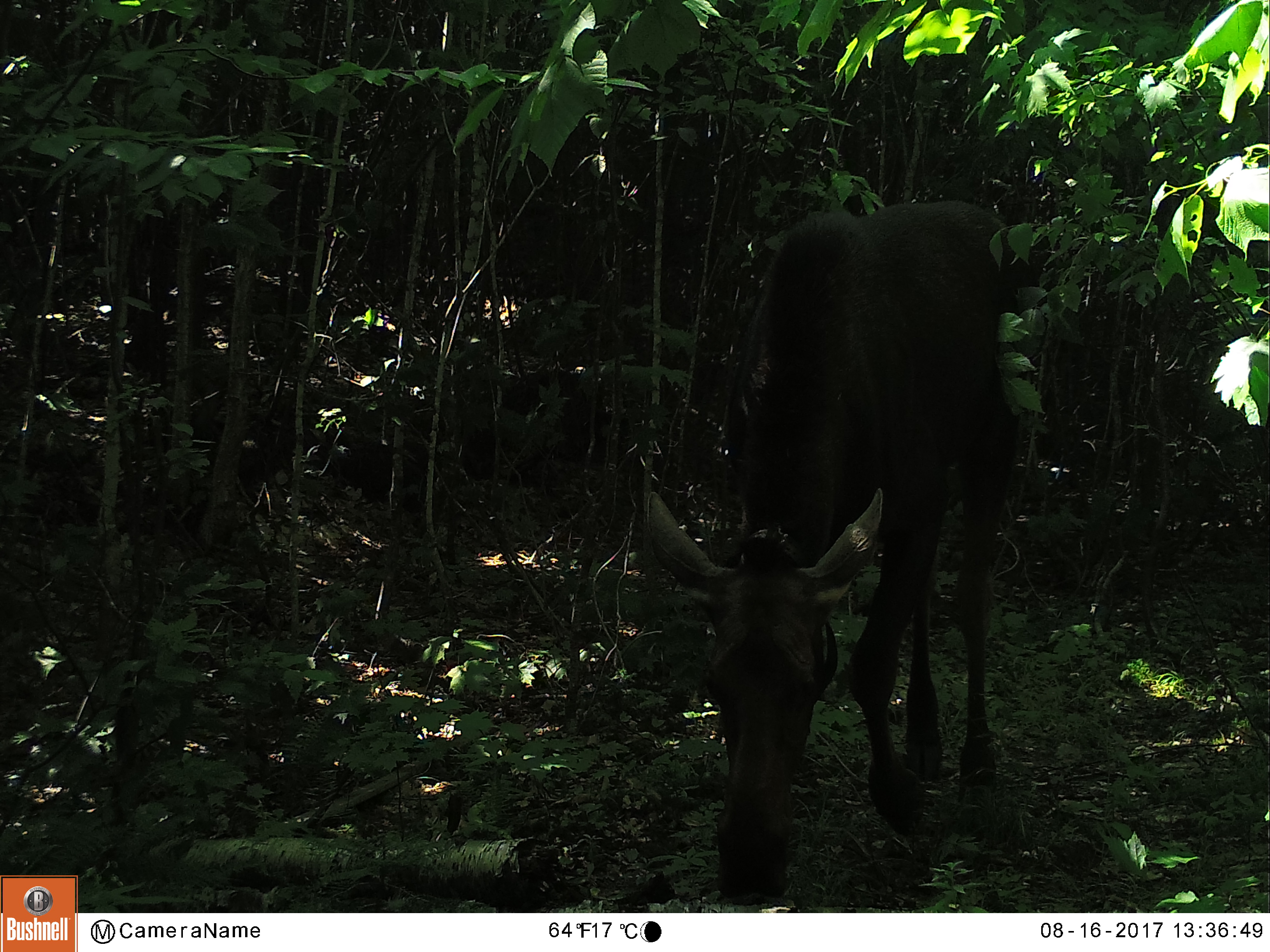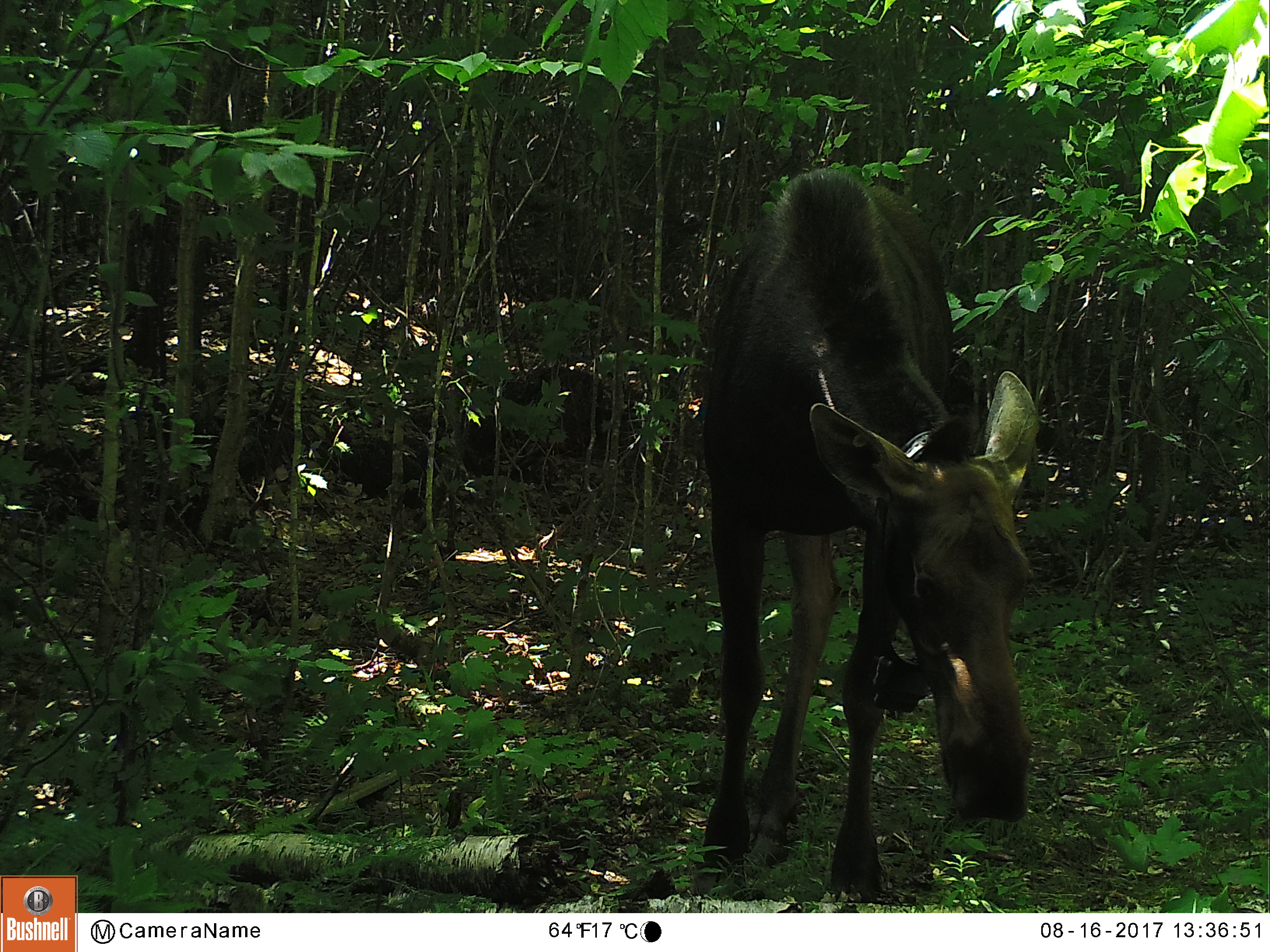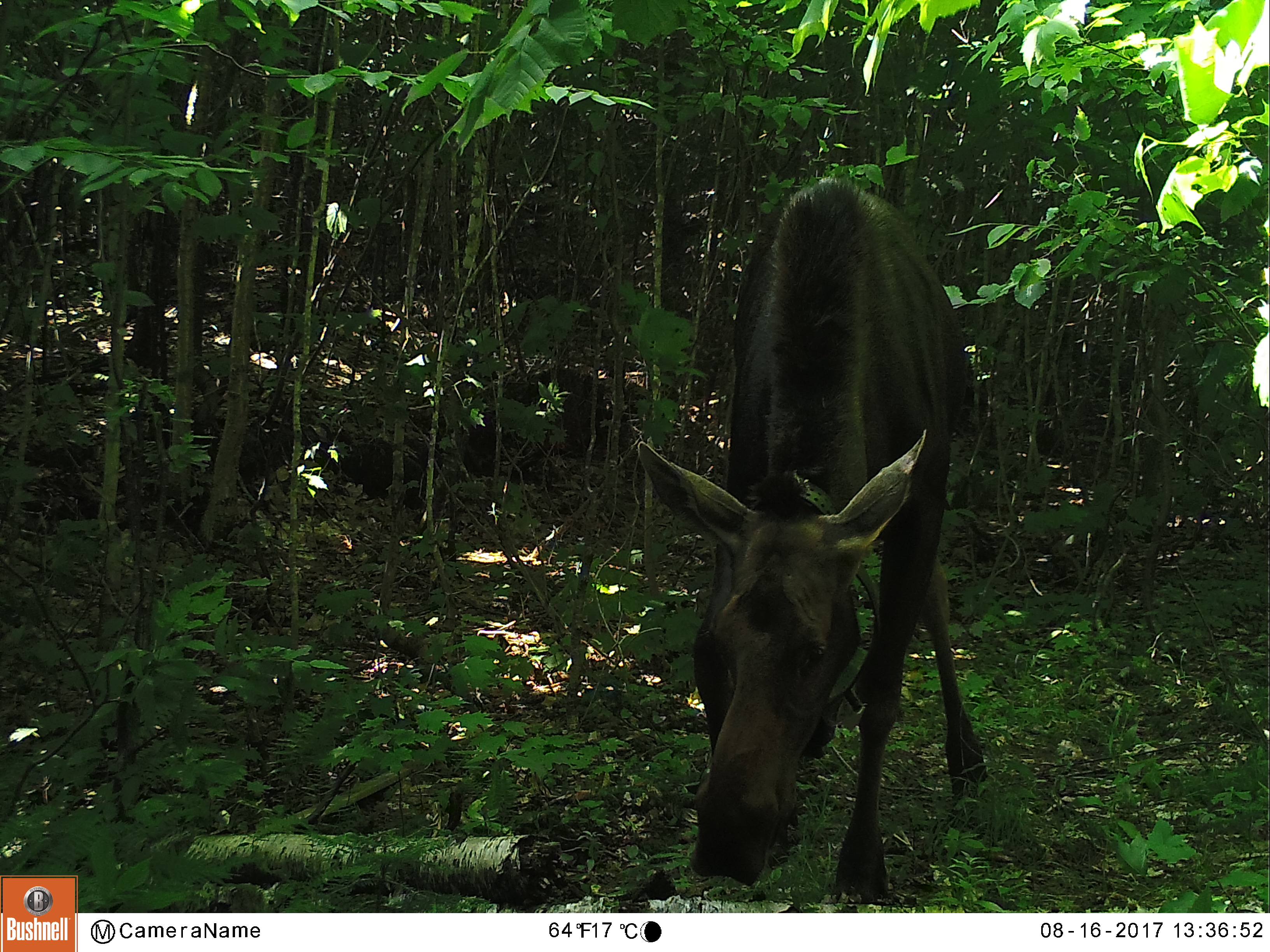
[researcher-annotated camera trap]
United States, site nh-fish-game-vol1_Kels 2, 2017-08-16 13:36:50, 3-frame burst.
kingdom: Animalia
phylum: Chordata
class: Mammalia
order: Artiodactyla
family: Cervidae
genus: Alces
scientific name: Alces alces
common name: moose